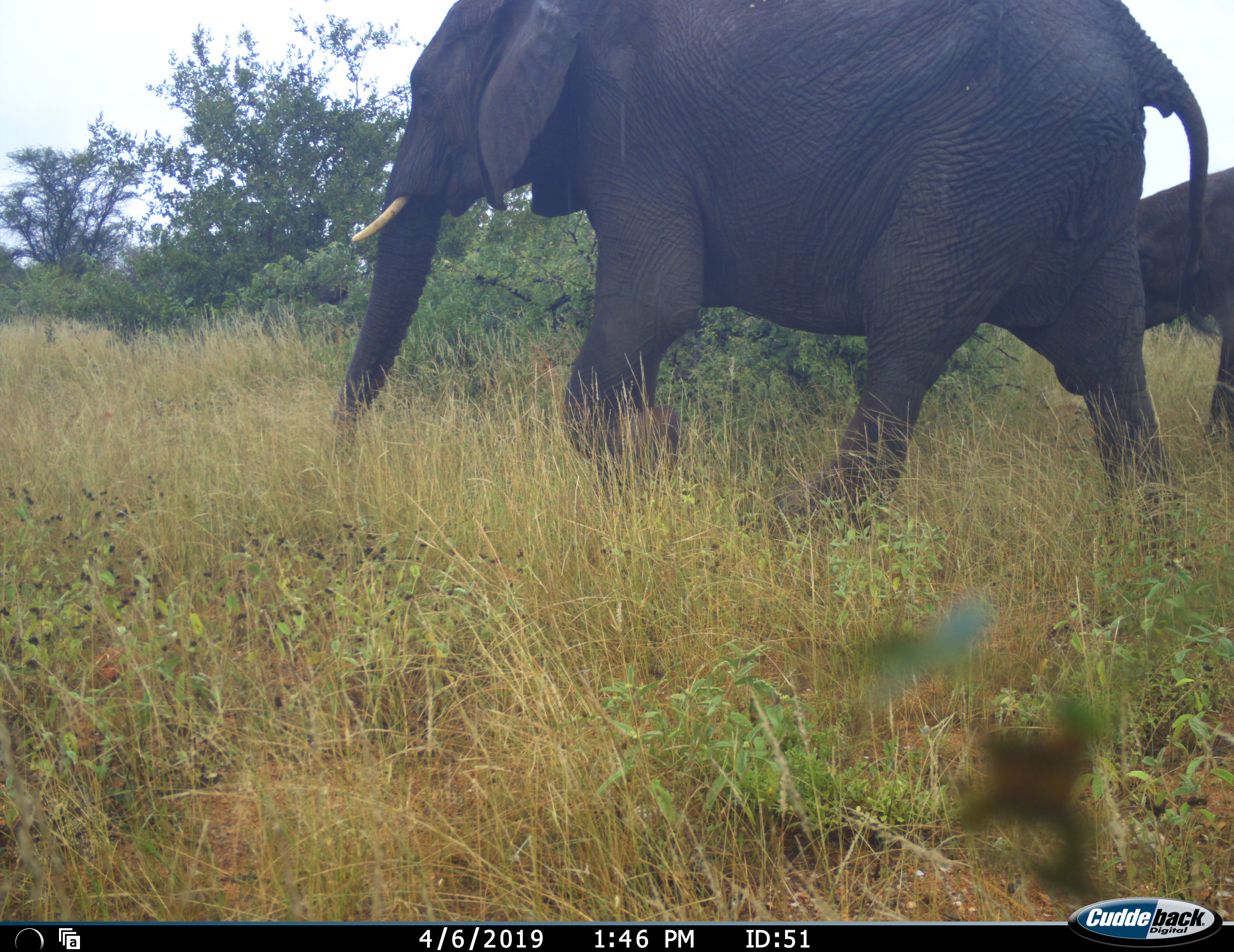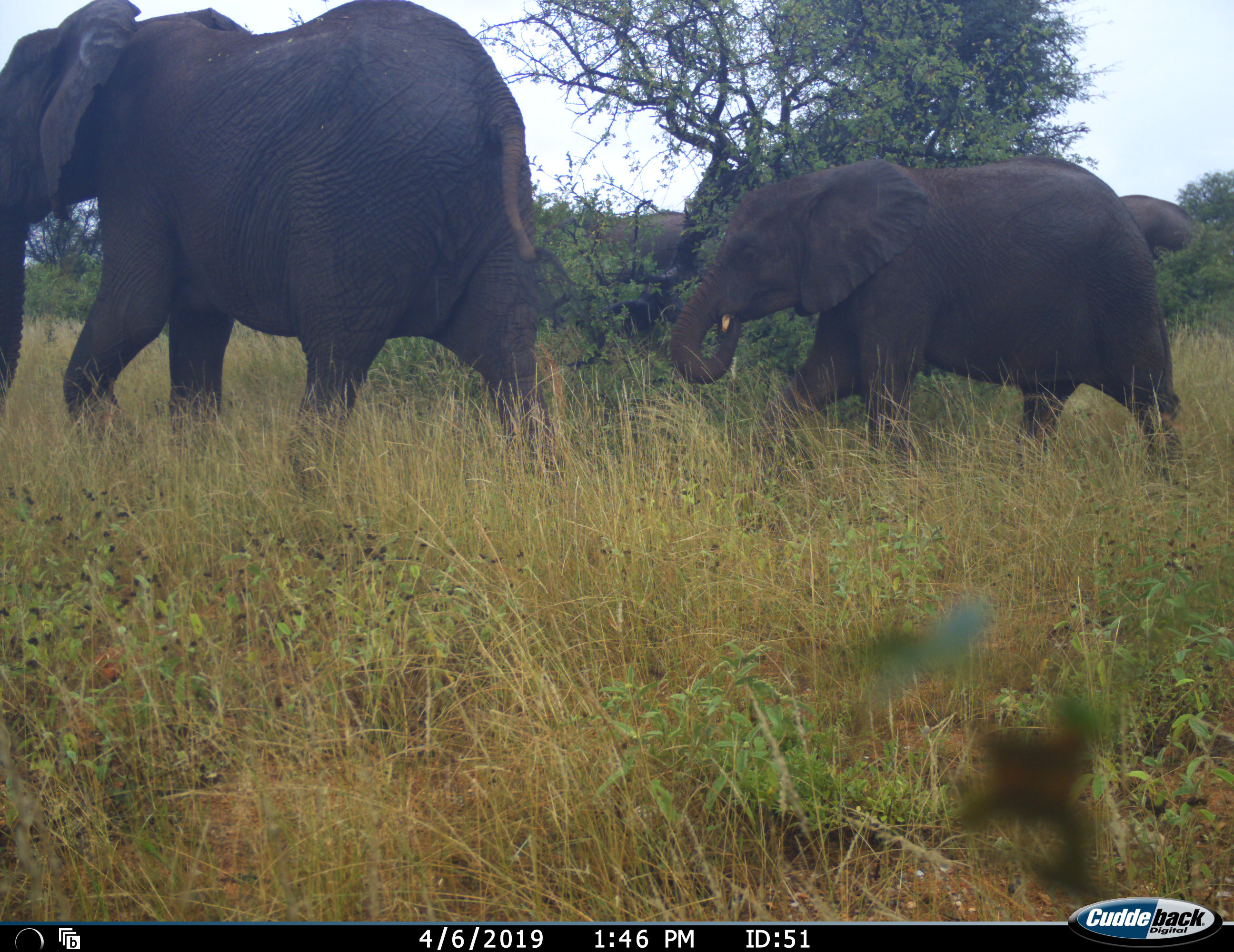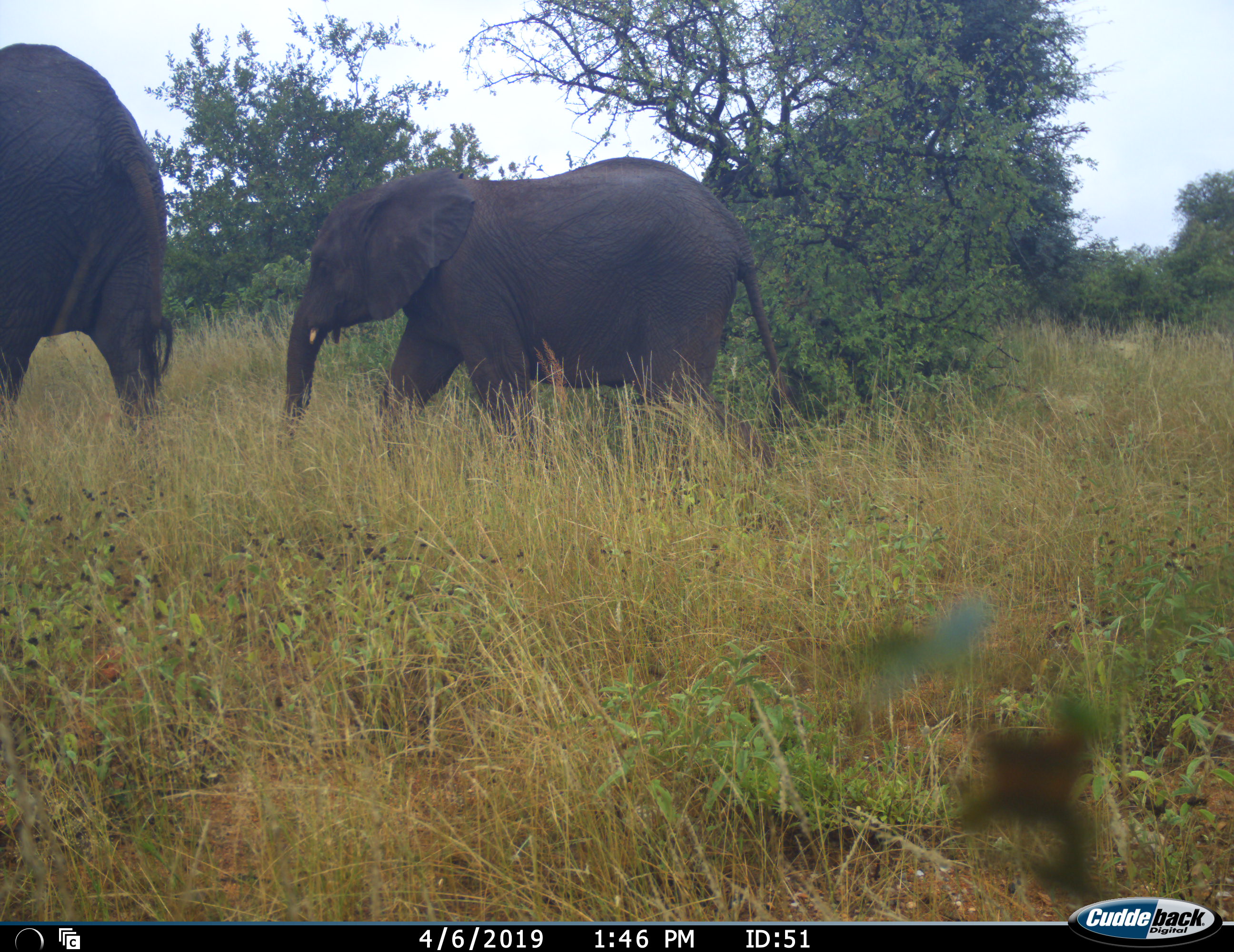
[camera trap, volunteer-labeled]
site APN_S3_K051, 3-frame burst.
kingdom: Animalia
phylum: Chordata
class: Mammalia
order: Proboscidea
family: Elephantidae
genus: Loxodonta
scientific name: Loxodonta africana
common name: african bush elephant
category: elephant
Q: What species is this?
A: Elephant (african bush elephant) (Loxodonta africana).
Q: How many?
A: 2.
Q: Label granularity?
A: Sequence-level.